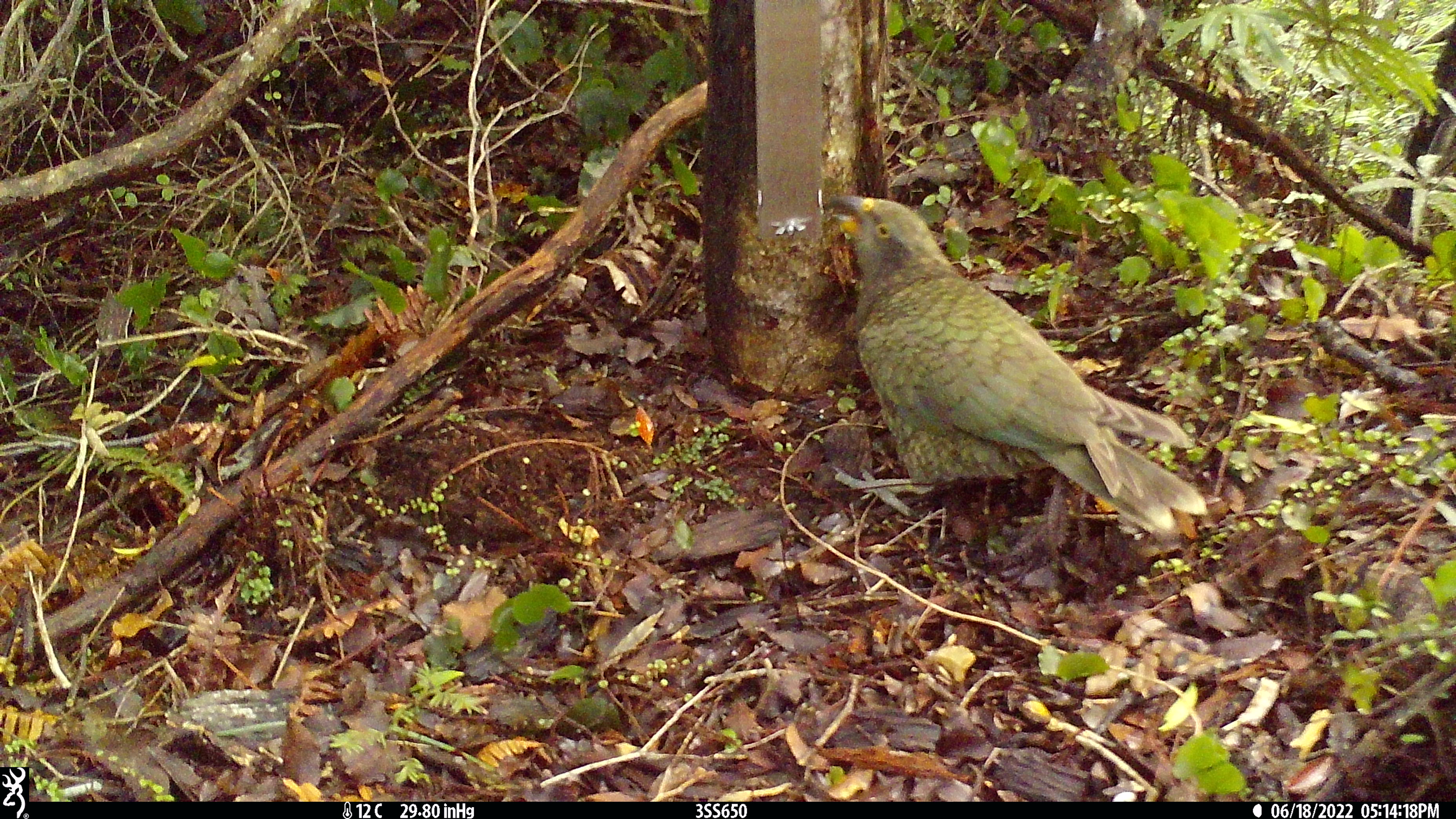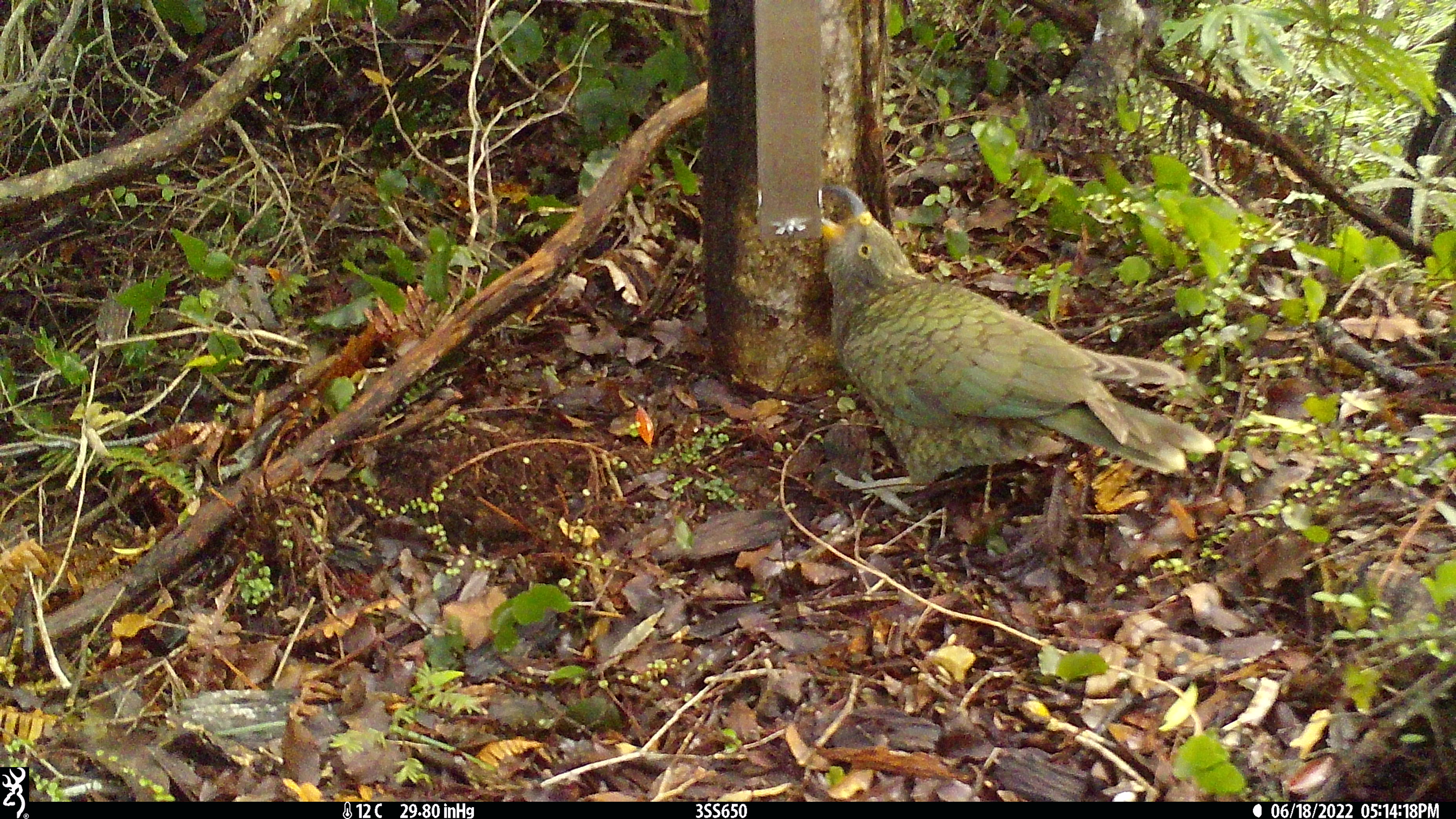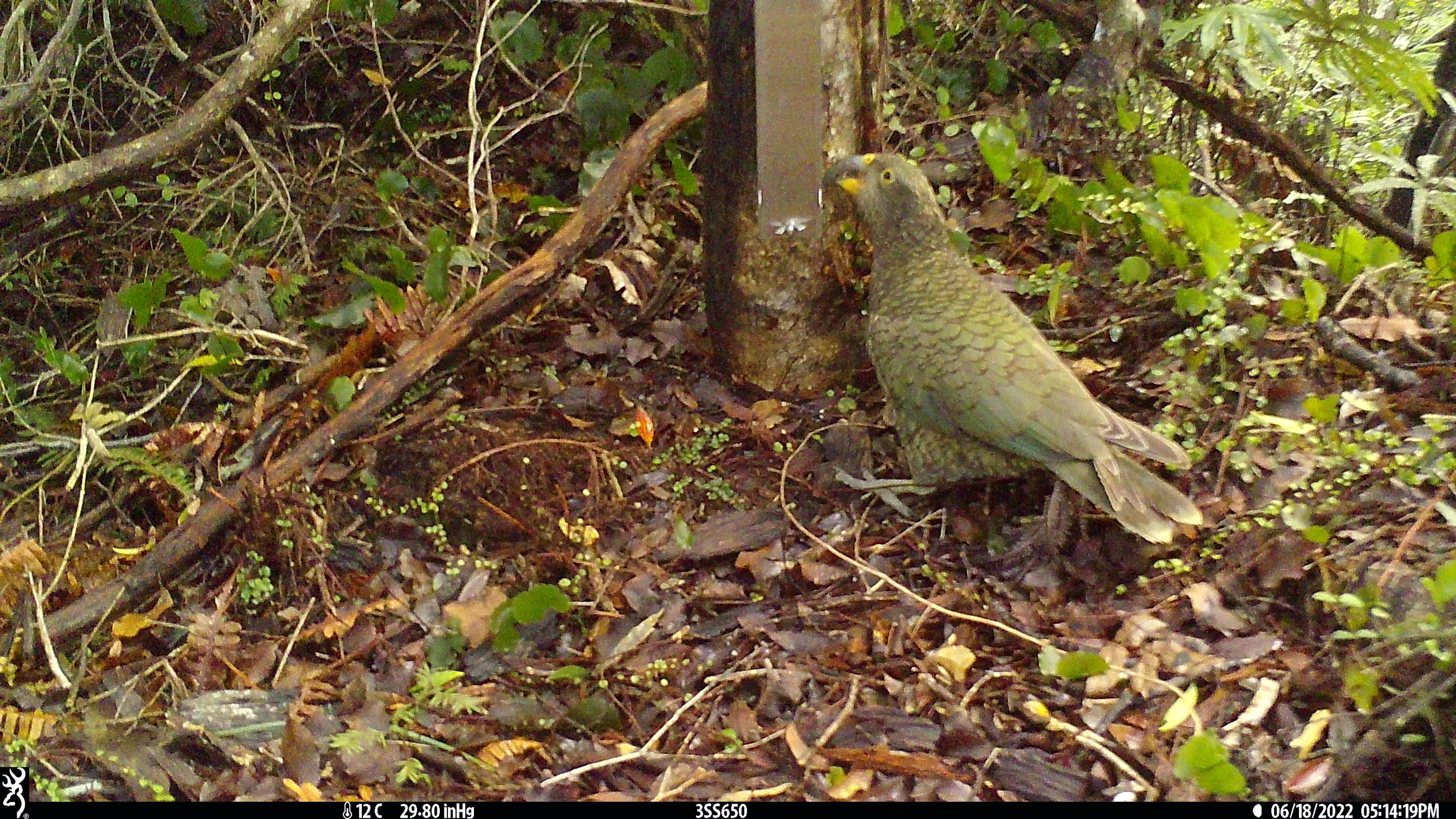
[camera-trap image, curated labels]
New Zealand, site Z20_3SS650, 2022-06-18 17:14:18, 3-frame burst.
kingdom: Animalia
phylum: Chordata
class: Aves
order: Psittaciformes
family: Strigopidae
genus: Nestor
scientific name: Nestor notabilis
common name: kea